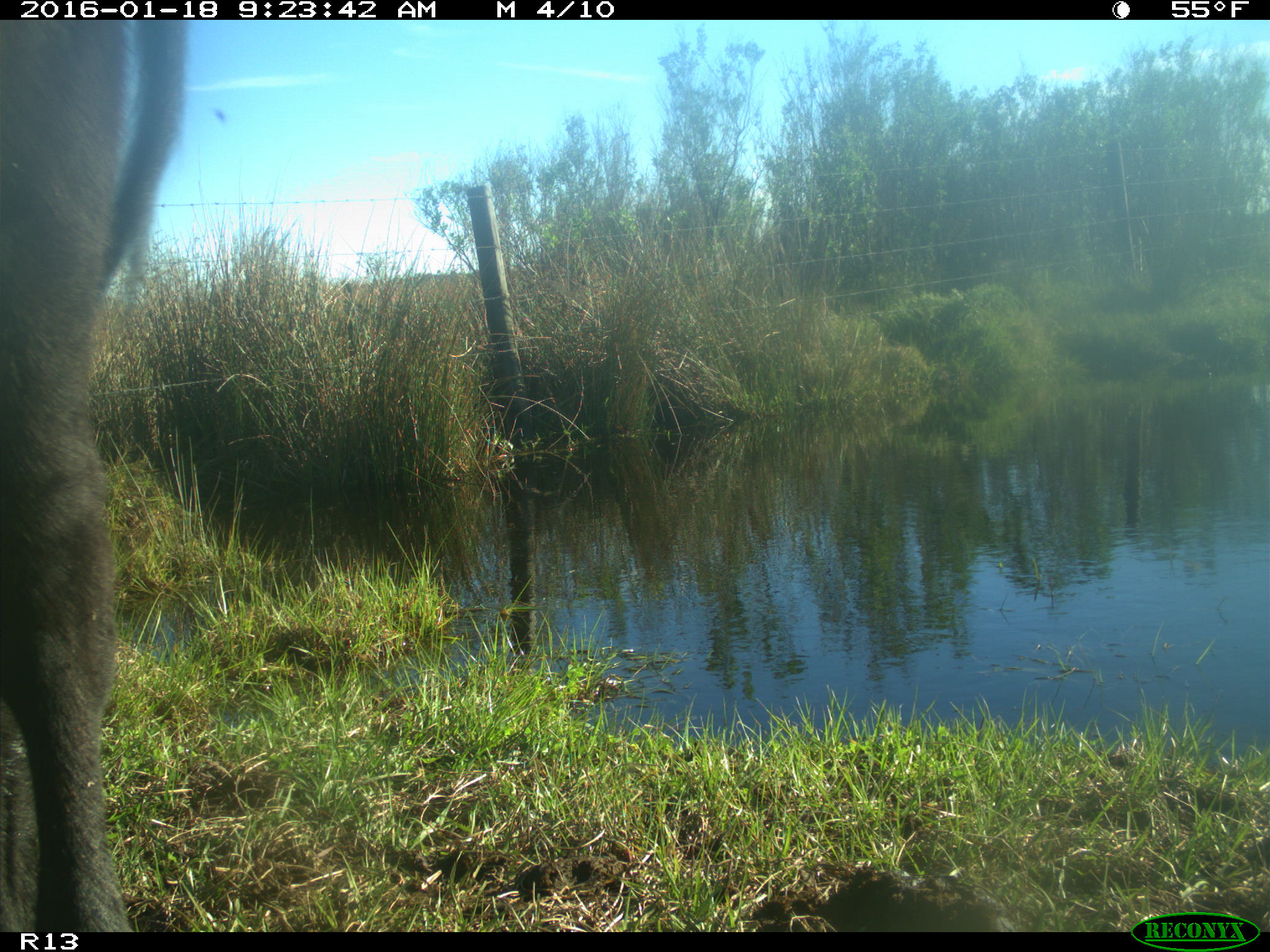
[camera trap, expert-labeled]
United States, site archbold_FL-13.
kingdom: Animalia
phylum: Chordata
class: Mammalia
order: Artiodactyla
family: Bovidae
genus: Bos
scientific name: Bos taurus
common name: domestic cow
Bos taurus (domestic cow).